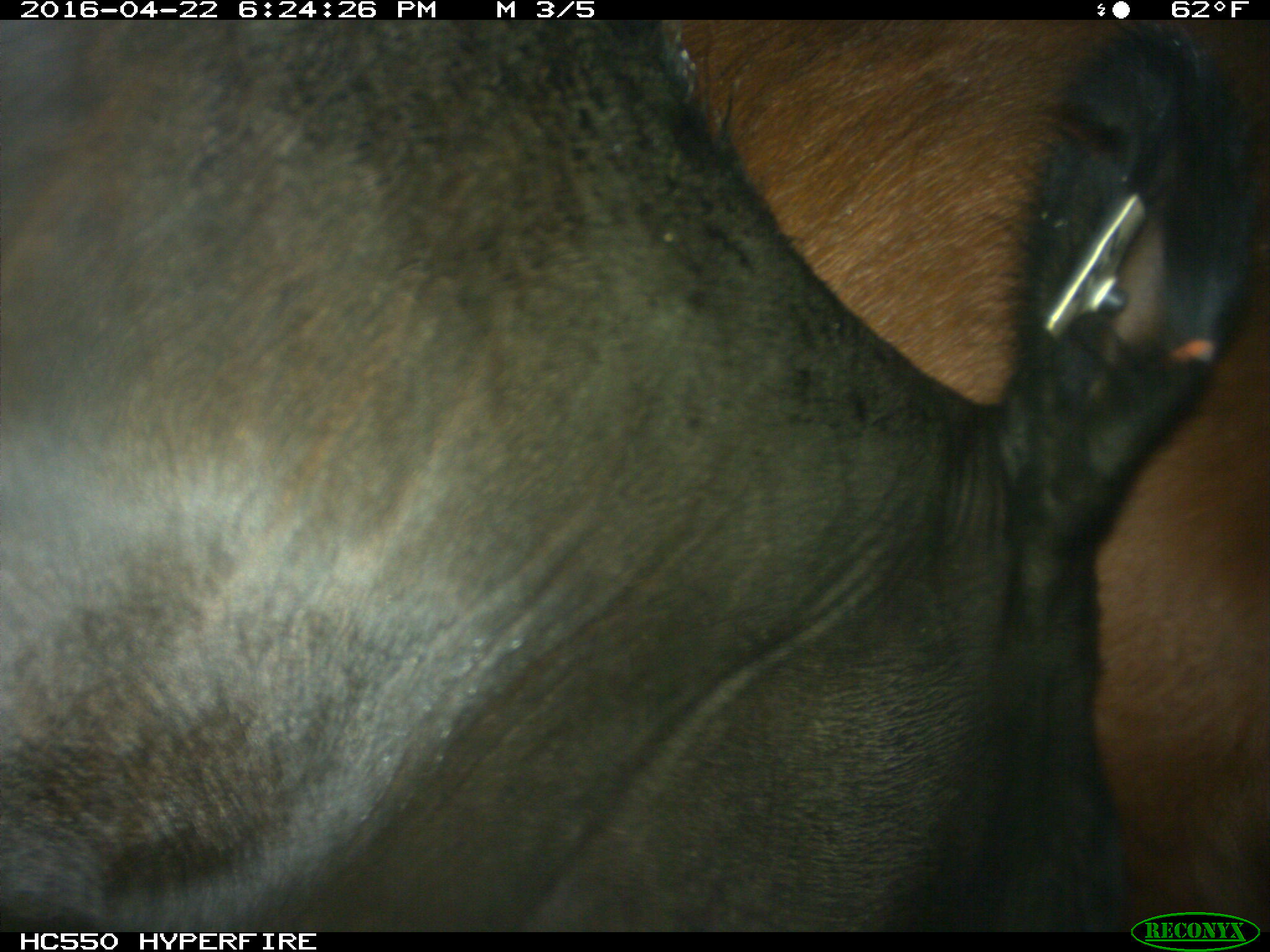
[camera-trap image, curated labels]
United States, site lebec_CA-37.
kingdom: Animalia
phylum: Chordata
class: Mammalia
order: Artiodactyla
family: Bovidae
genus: Bos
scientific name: Bos taurus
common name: domestic cow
Bos taurus (domestic cow).